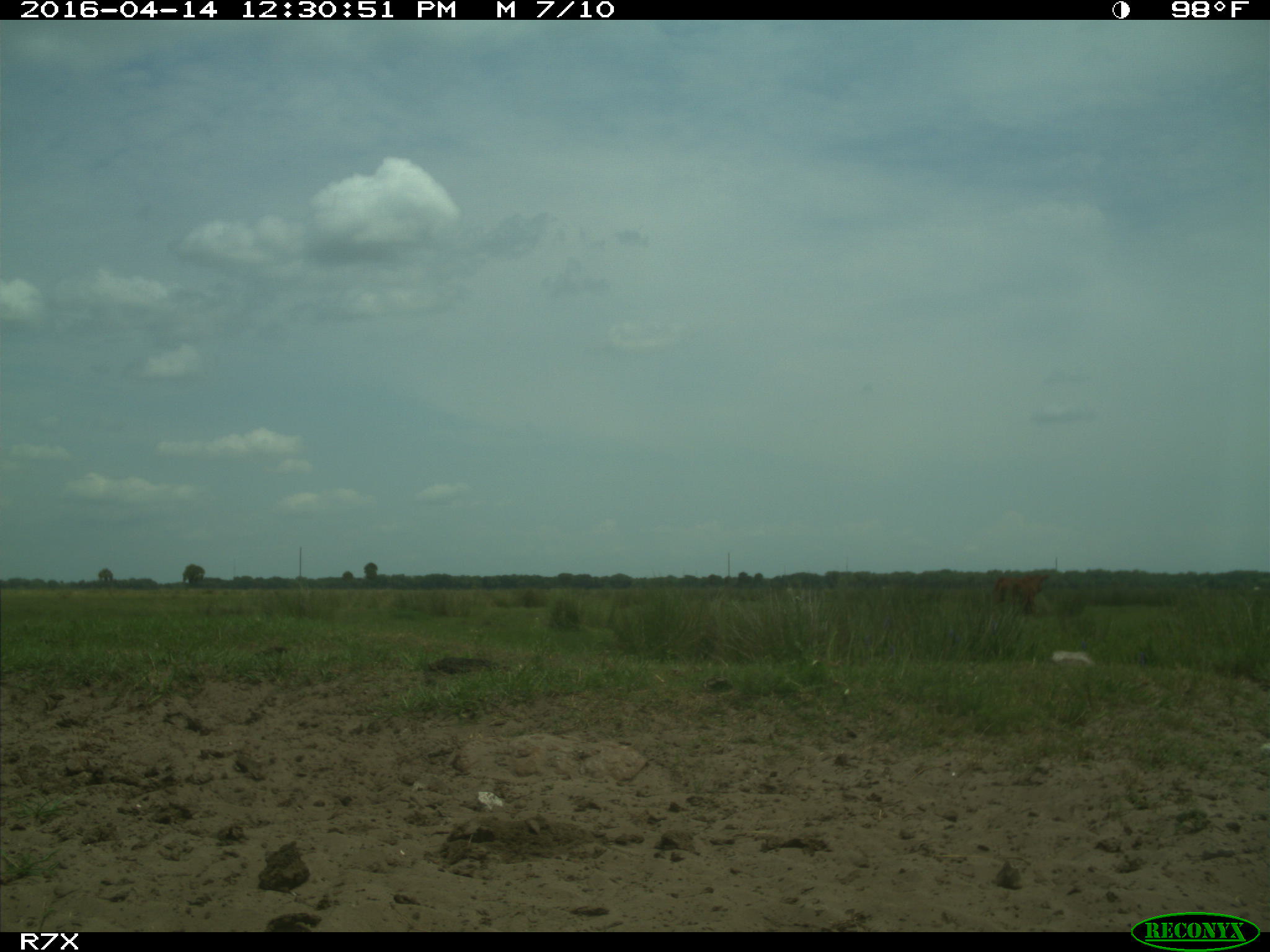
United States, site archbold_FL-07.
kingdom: Animalia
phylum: Chordata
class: Mammalia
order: Artiodactyla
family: Bovidae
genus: Bos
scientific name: Bos taurus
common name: domestic cow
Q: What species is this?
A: Bos taurus (domestic cow).